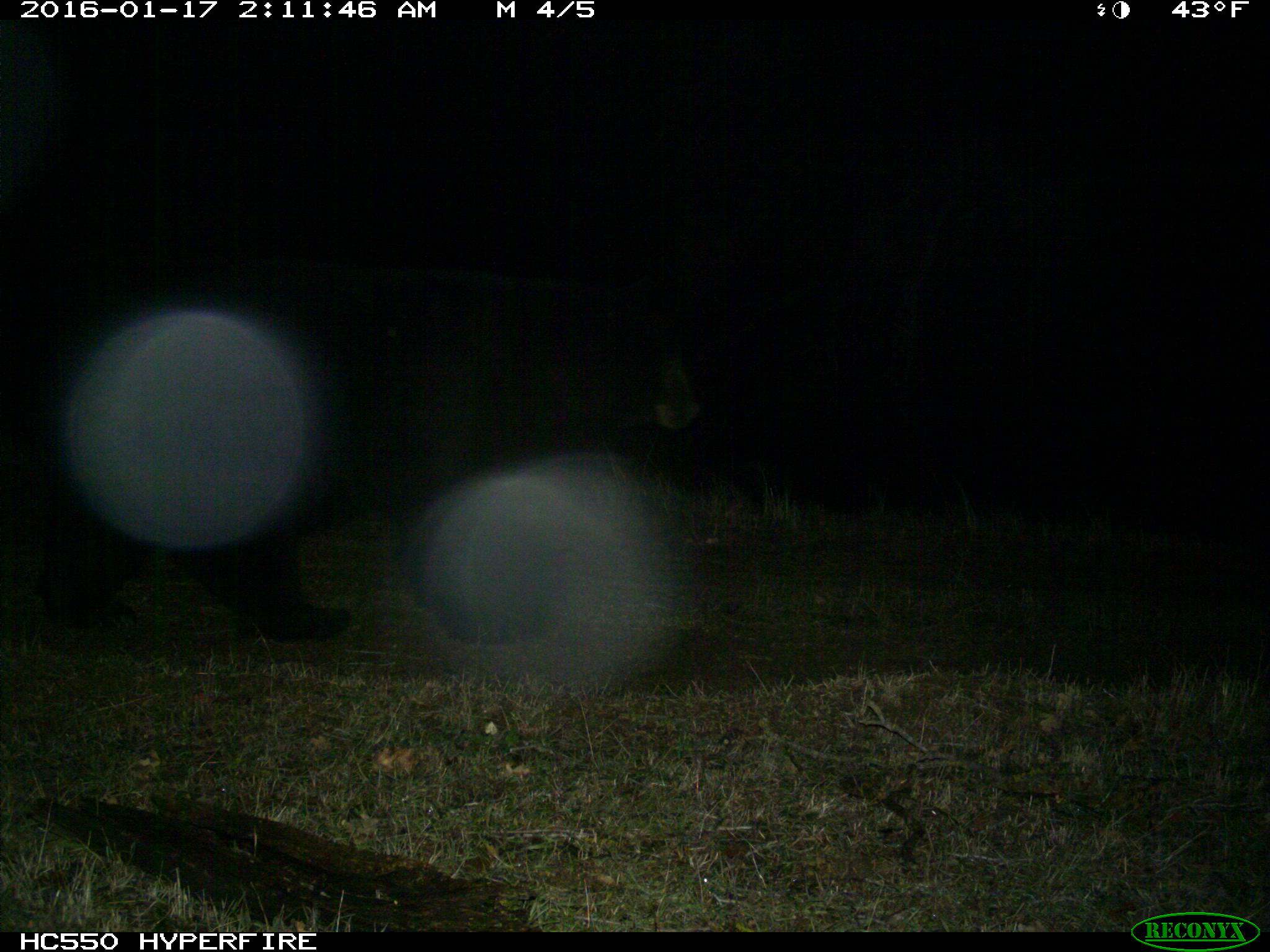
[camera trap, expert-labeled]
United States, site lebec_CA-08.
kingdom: Animalia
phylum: Chordata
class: Mammalia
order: Carnivora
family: Ursidae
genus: Ursus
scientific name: Ursus americanus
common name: american black bear